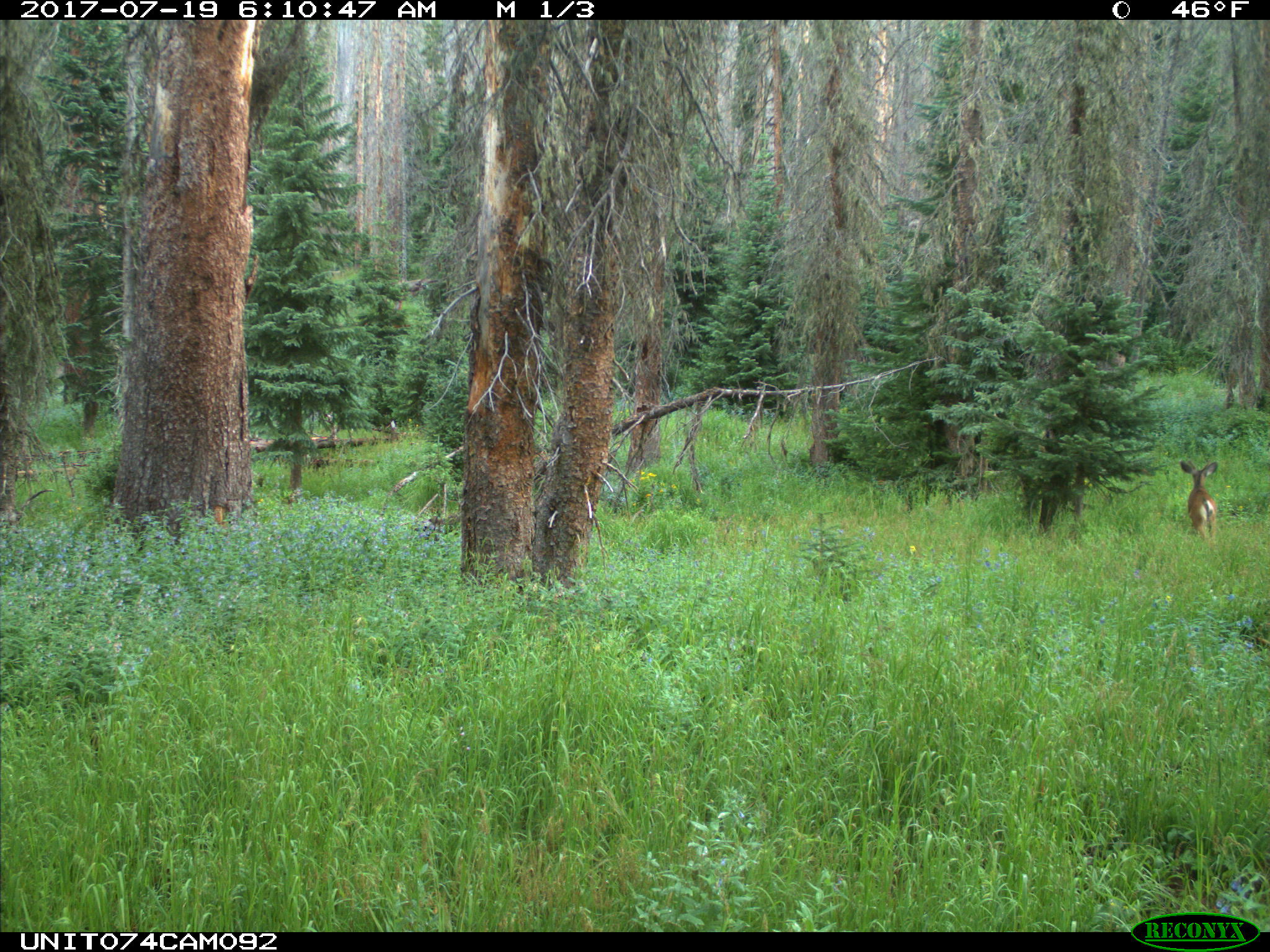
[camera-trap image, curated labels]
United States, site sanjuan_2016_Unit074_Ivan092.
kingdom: Animalia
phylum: Chordata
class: Mammalia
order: Artiodactyla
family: Cervidae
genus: Odocoileus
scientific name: Odocoileus hemionus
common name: mule deer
Odocoileus hemionus (mule deer).